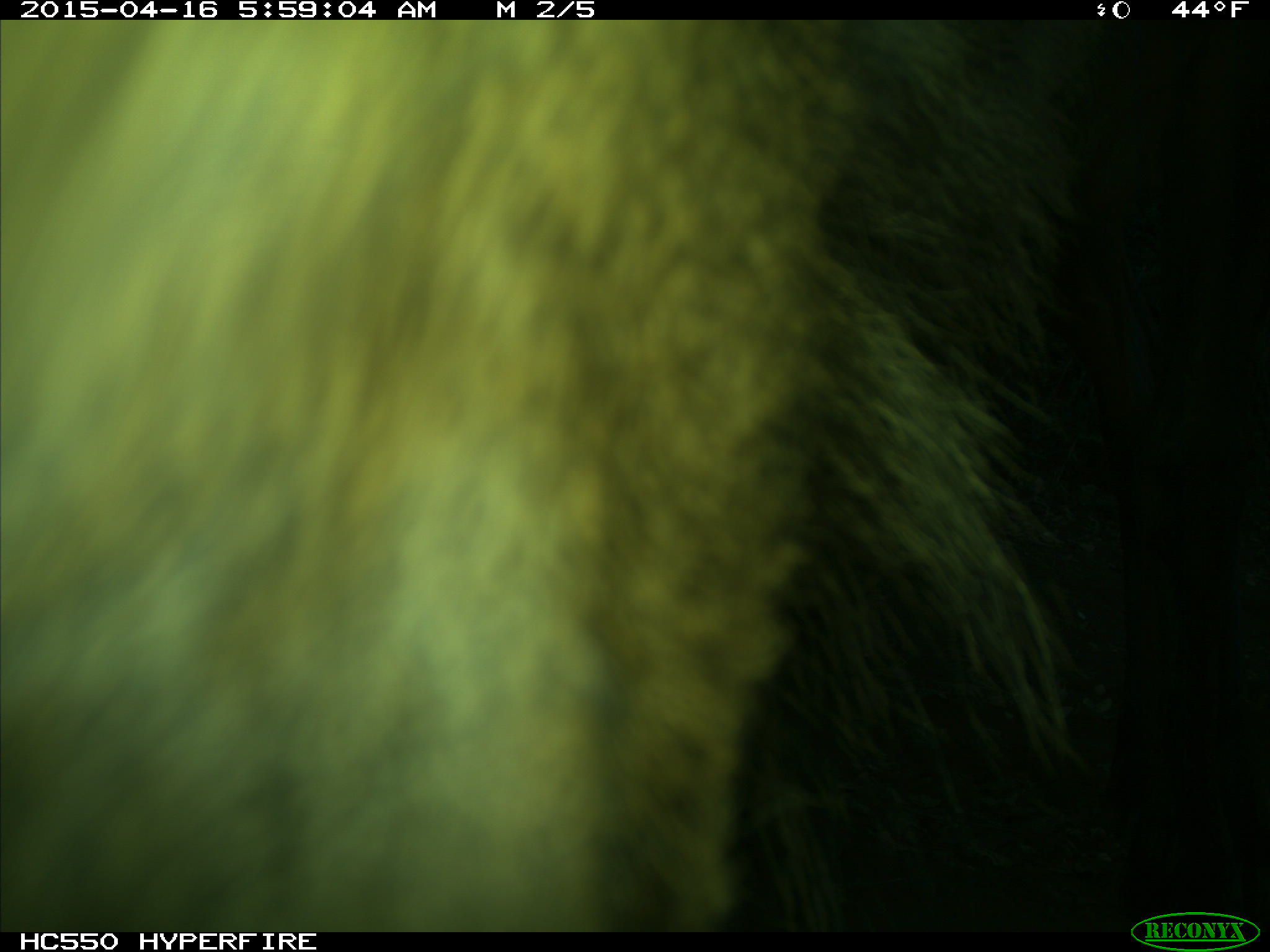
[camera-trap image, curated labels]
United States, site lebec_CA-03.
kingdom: Animalia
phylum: Chordata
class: Mammalia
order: Artiodactyla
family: Cervidae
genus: Cervus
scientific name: Cervus canadensis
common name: elk